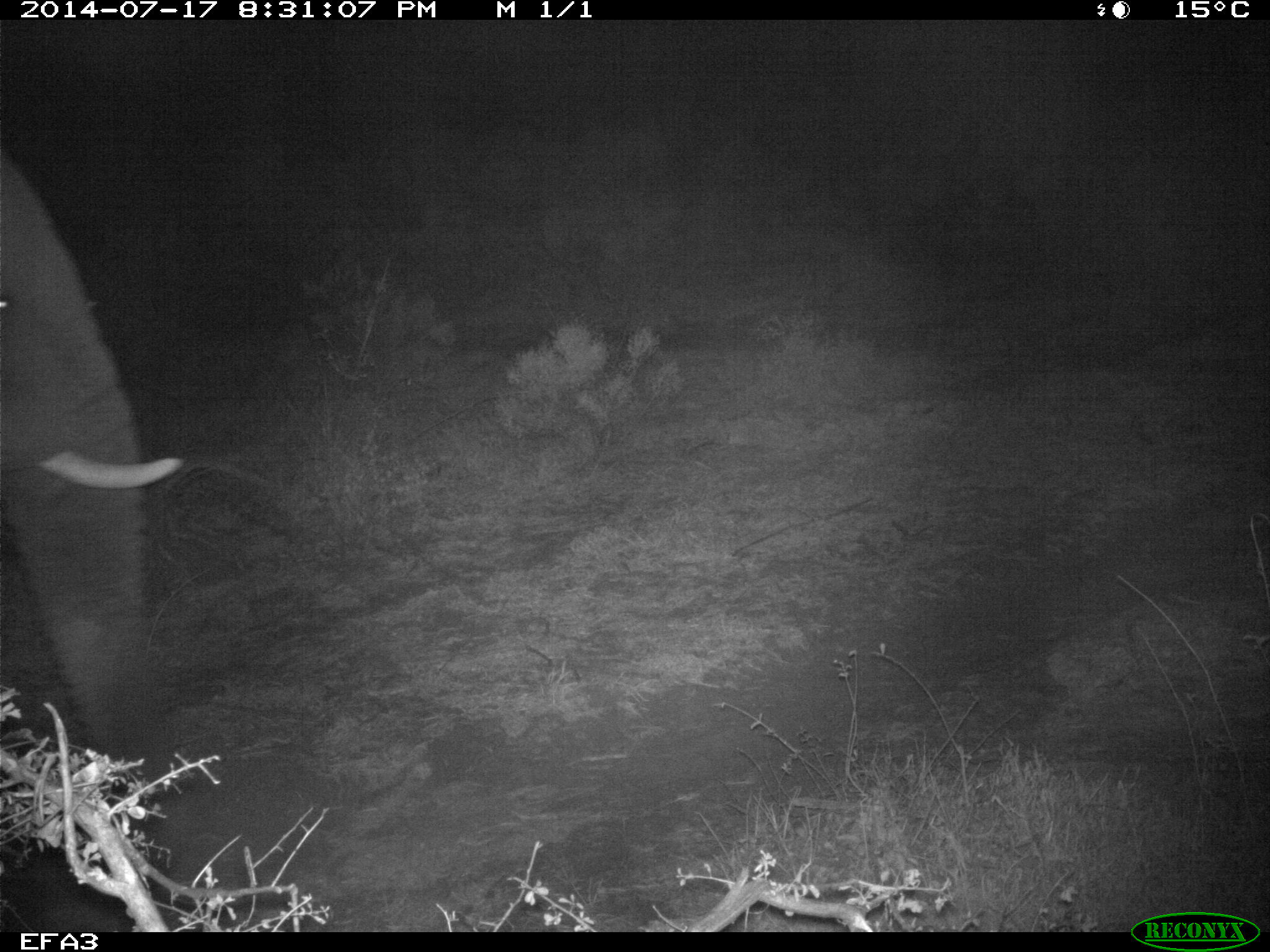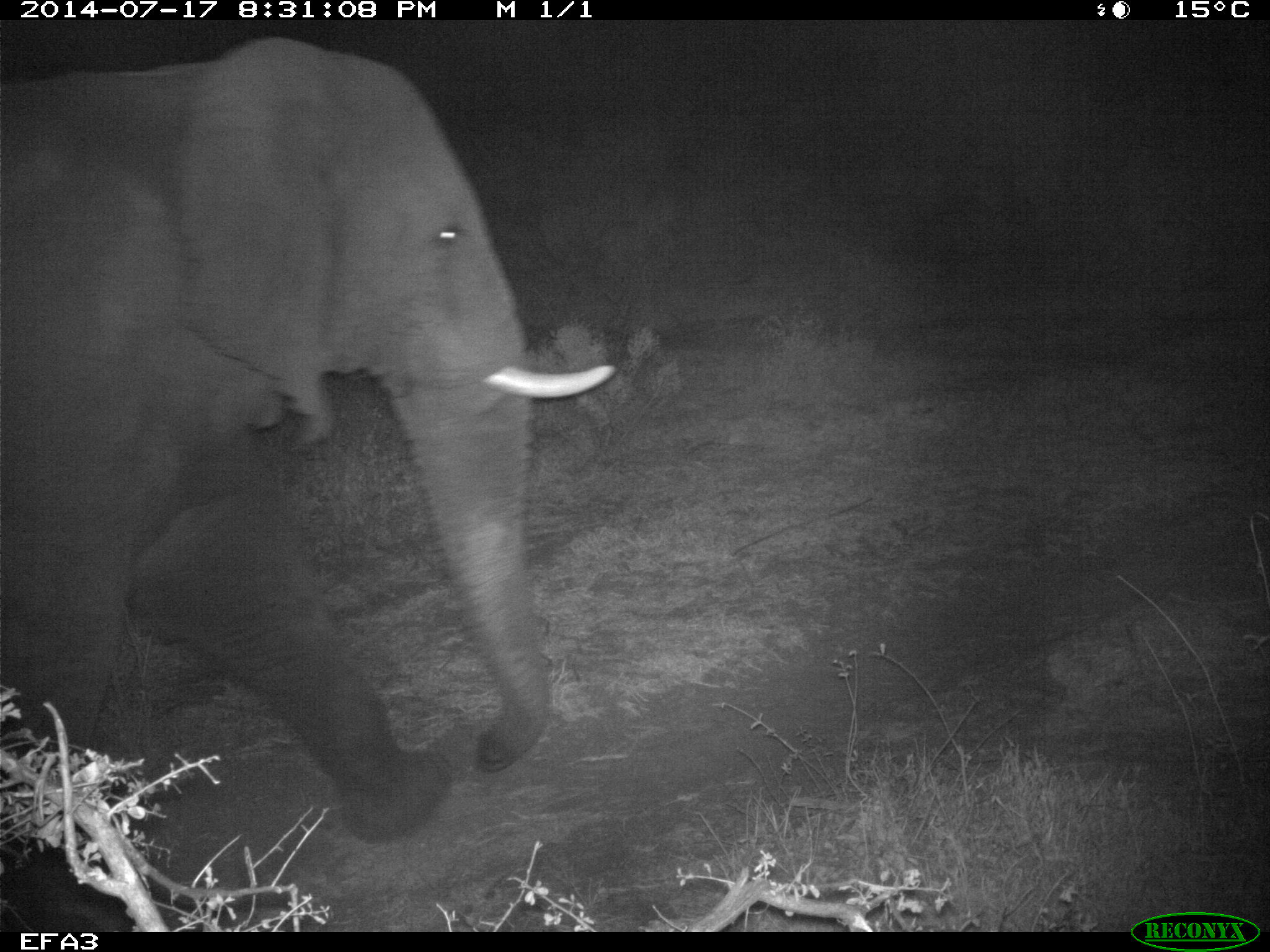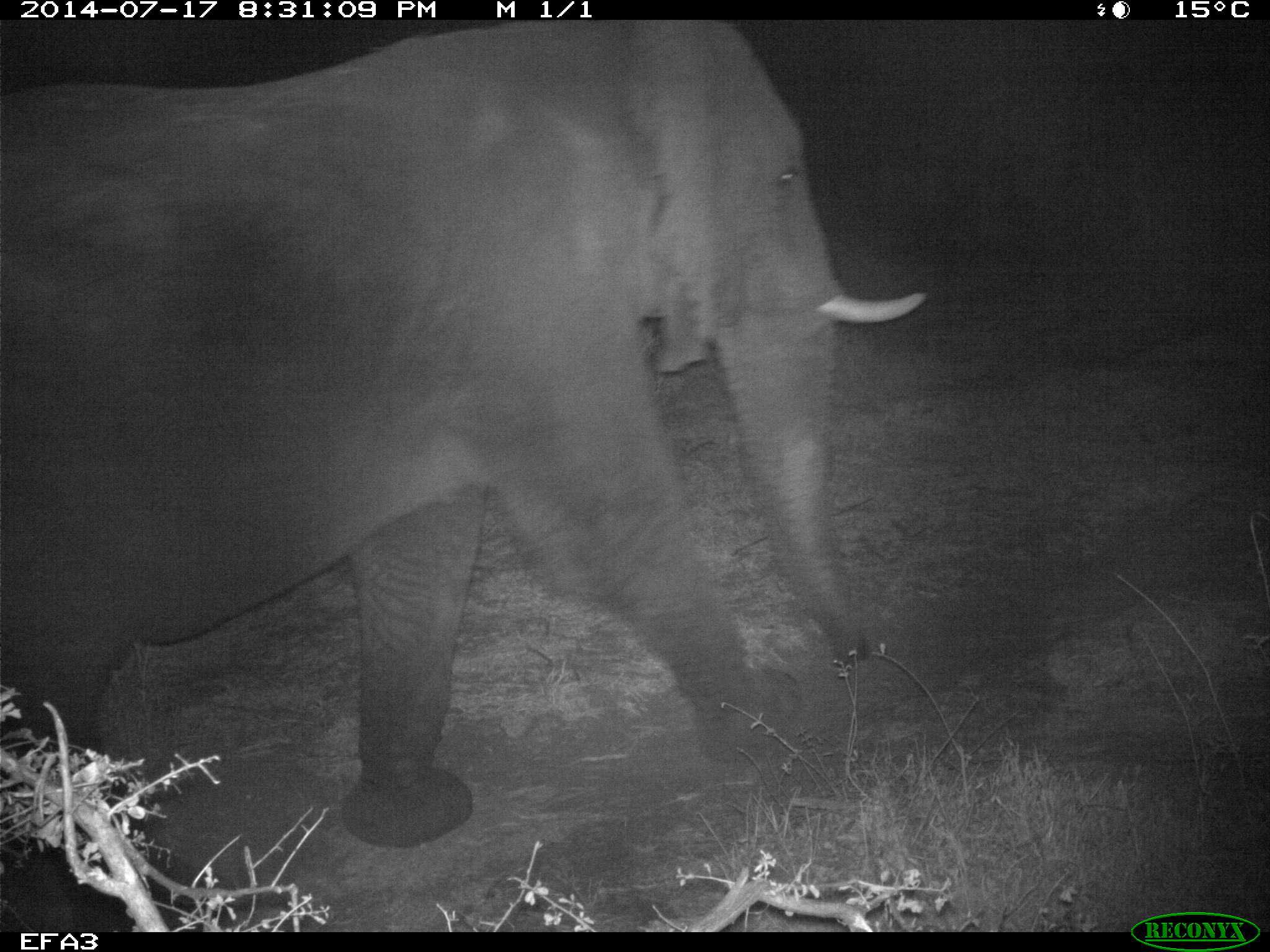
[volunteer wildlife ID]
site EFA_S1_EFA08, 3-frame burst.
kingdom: Animalia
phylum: Chordata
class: Mammalia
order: Proboscidea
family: Elephantidae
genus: Loxodonta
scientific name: Loxodonta africana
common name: african bush elephant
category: elephant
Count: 1.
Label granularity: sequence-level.